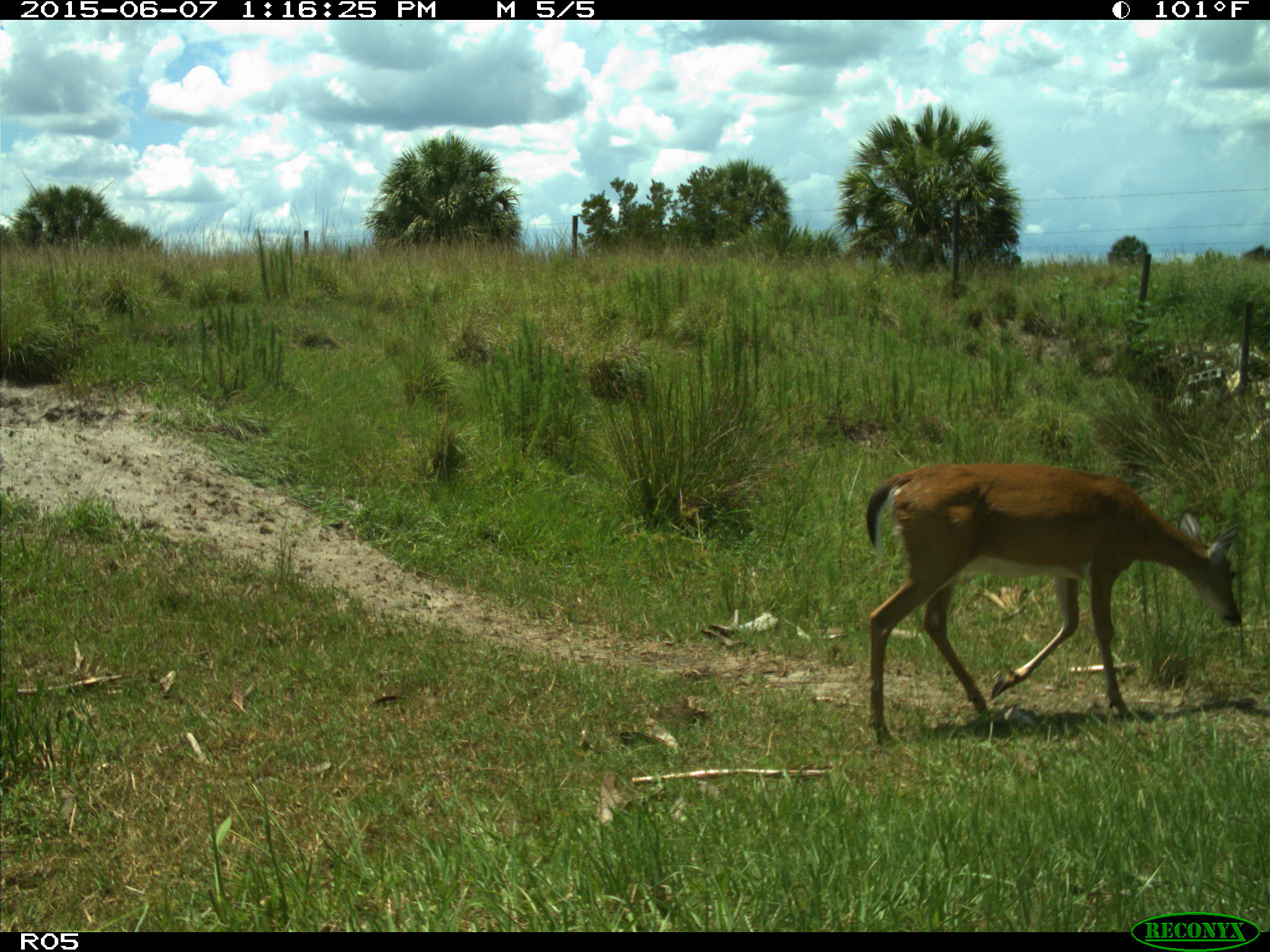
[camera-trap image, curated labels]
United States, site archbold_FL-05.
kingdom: Animalia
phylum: Chordata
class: Mammalia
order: Artiodactyla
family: Cervidae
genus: Odocoileus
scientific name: Odocoileus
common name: deer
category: unidentified deer